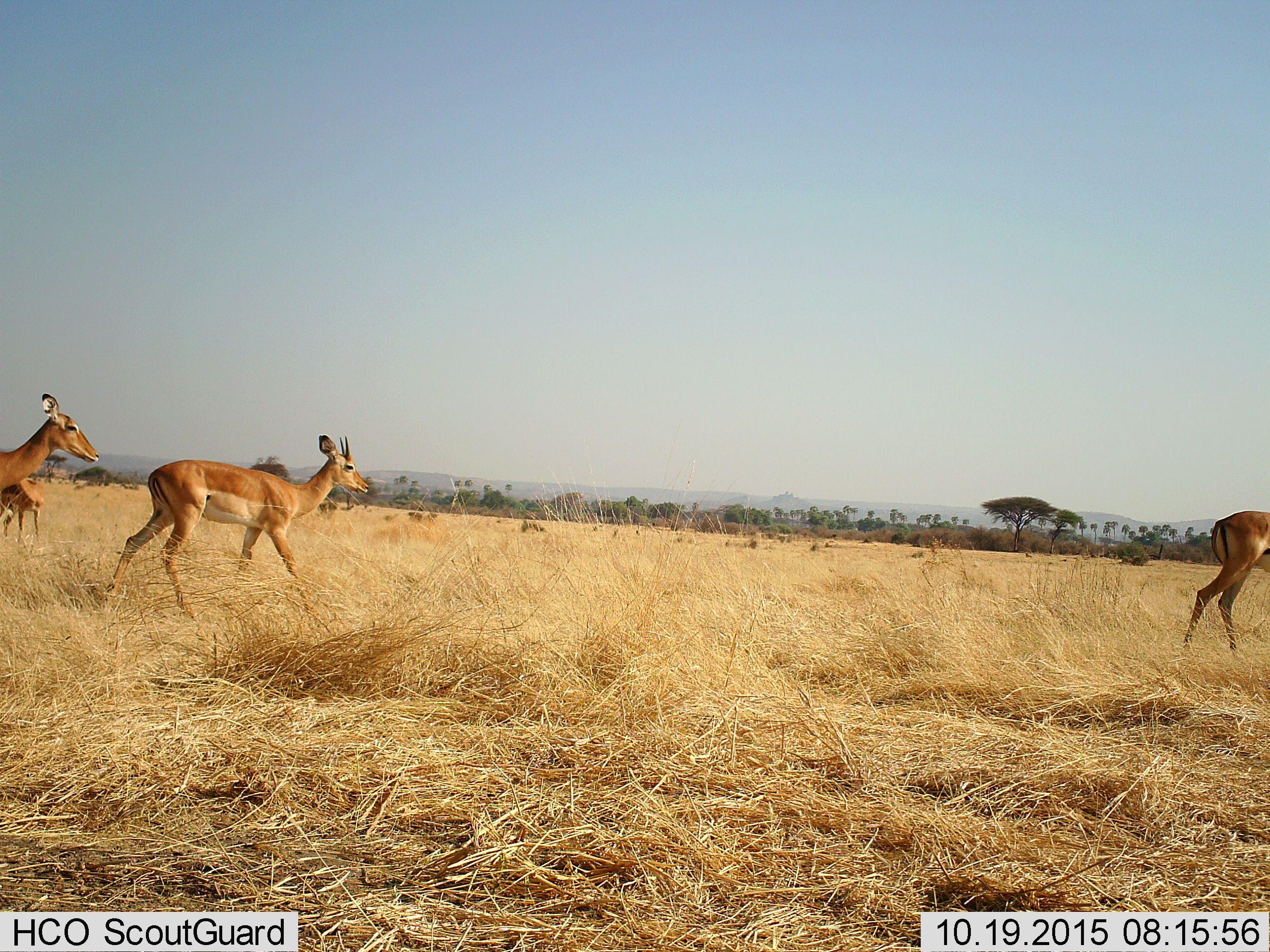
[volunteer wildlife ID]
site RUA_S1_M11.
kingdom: Animalia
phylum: Chordata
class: Mammalia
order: Artiodactyla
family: Bovidae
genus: Aepyceros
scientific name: Aepyceros melampus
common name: impala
Impala (Aepyceros melampus), count 4. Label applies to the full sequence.